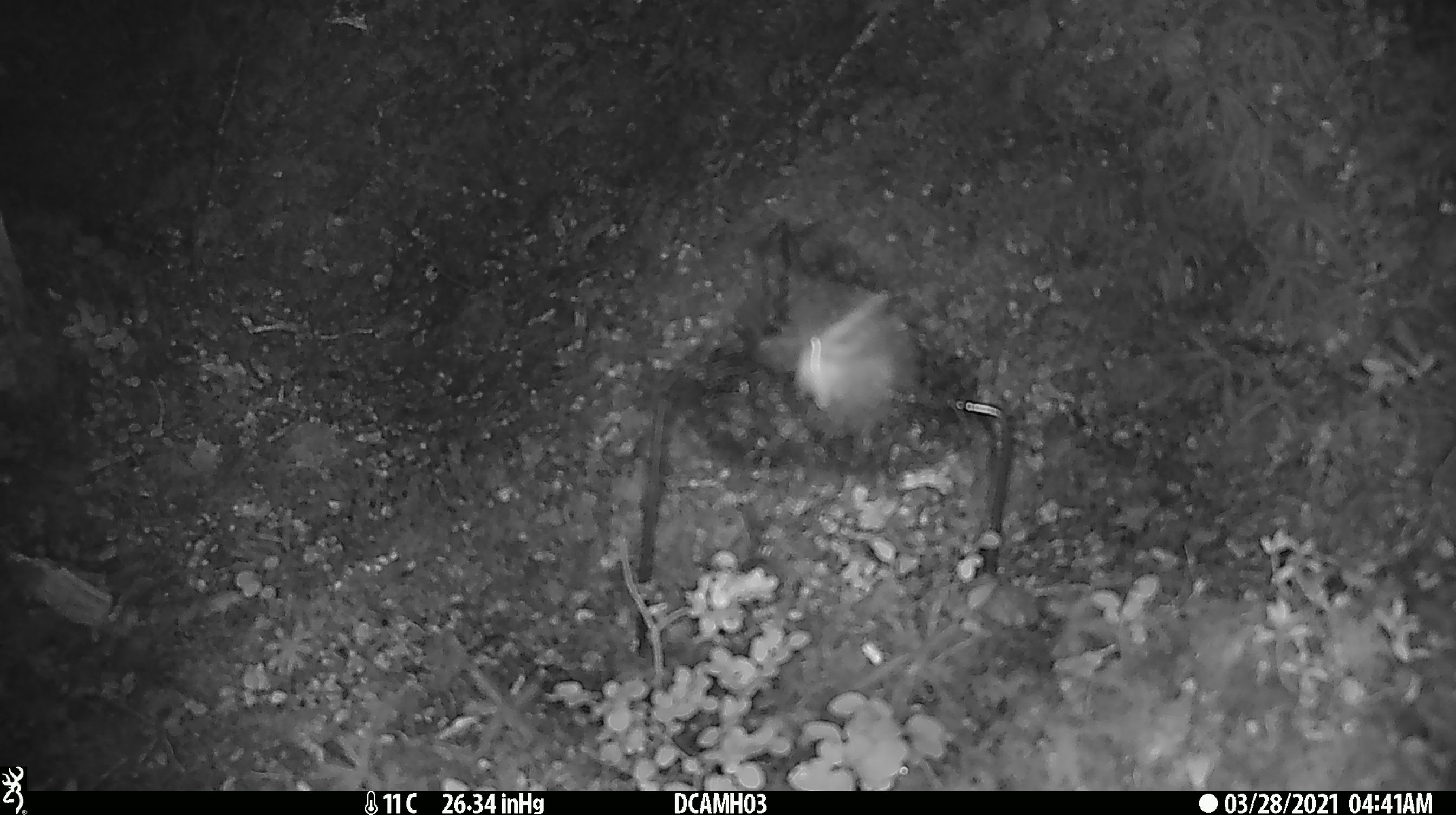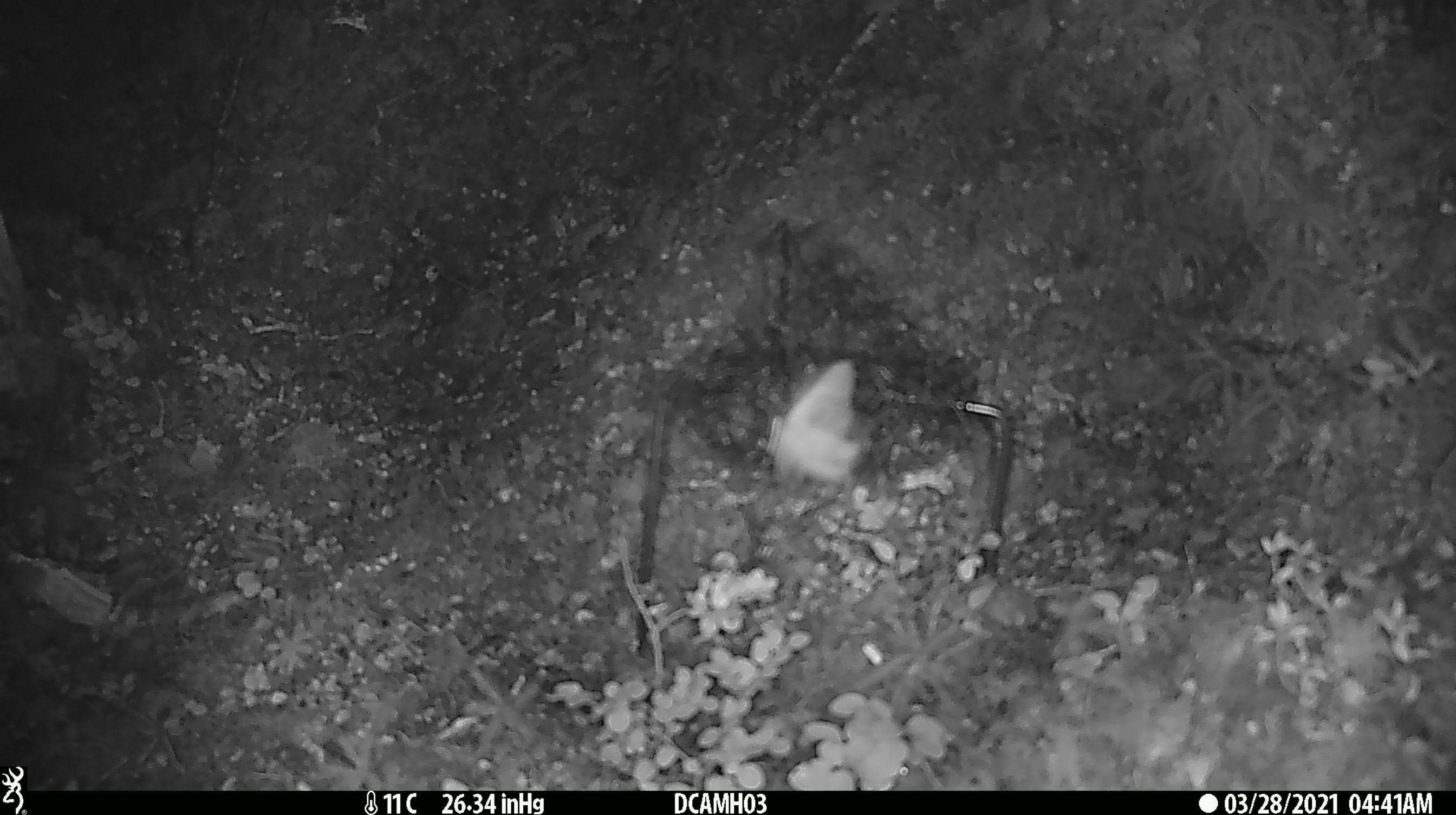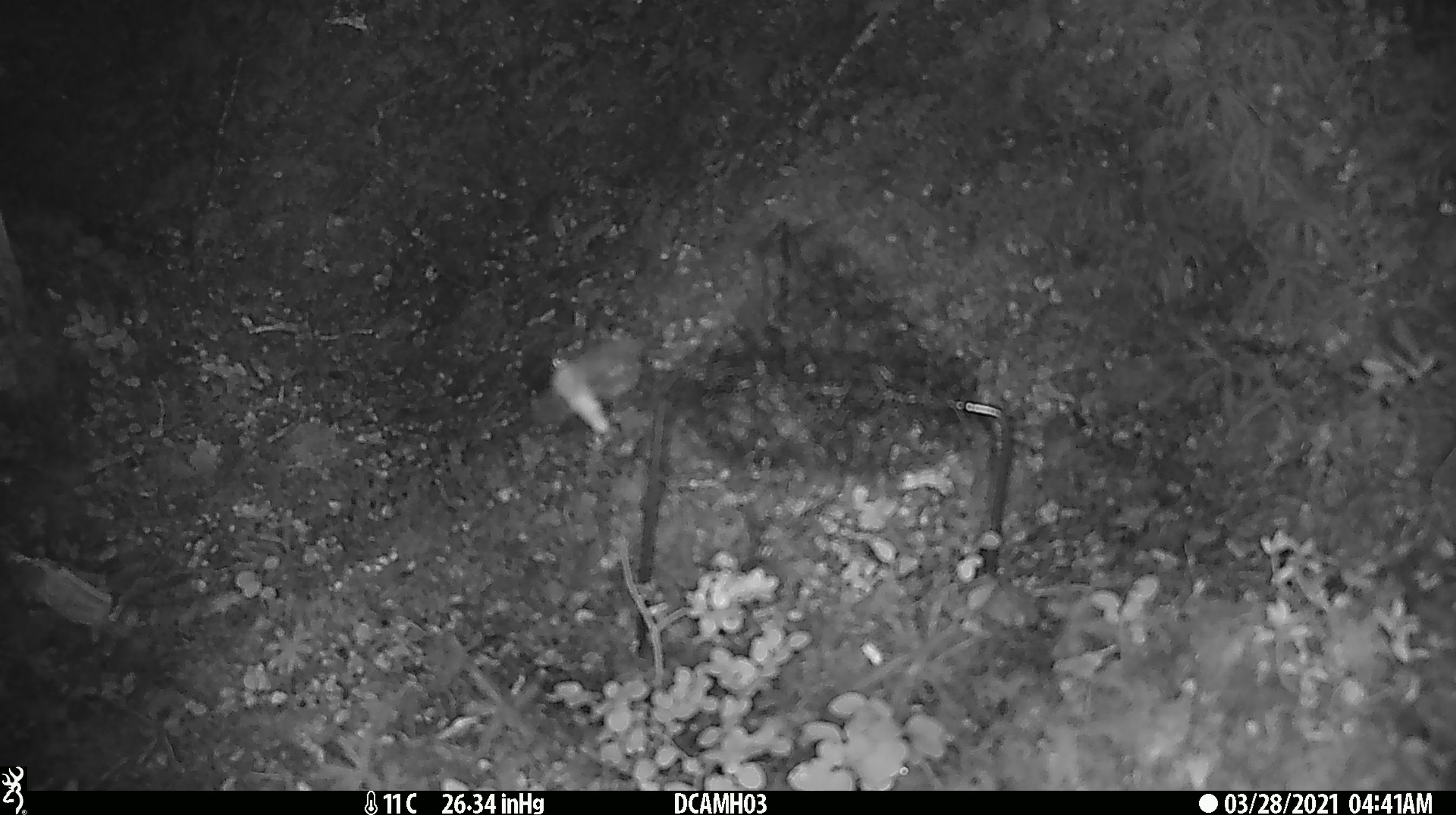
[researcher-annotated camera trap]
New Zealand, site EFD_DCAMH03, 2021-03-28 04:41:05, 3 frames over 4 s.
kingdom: Animalia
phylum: Arthropoda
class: Insecta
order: Lepidoptera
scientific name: Lepidoptera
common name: moth